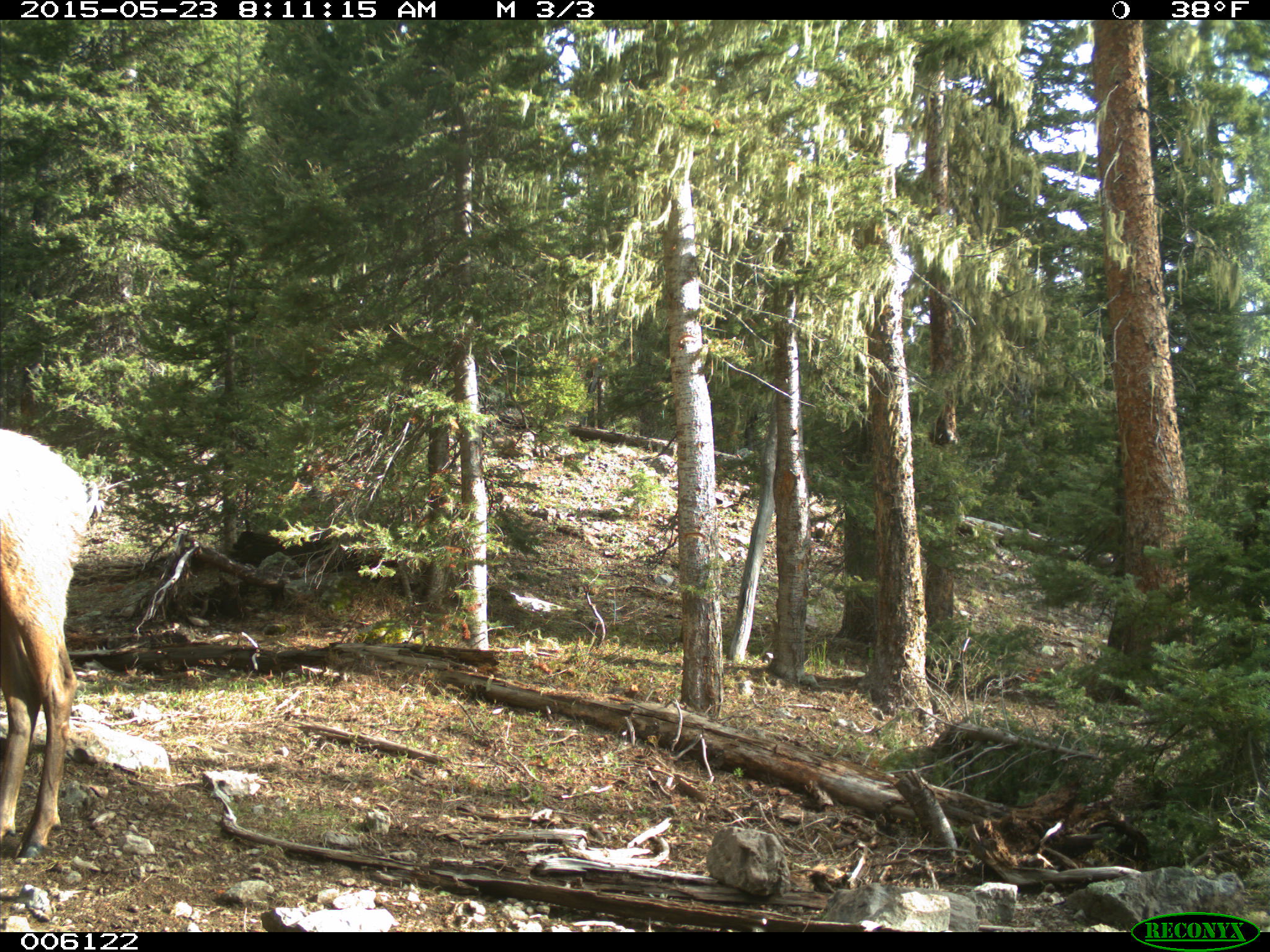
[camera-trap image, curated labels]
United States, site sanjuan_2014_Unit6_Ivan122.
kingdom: Animalia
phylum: Chordata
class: Mammalia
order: Artiodactyla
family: Cervidae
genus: Cervus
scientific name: Cervus elaphus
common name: red deer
Cervus elaphus (red deer).